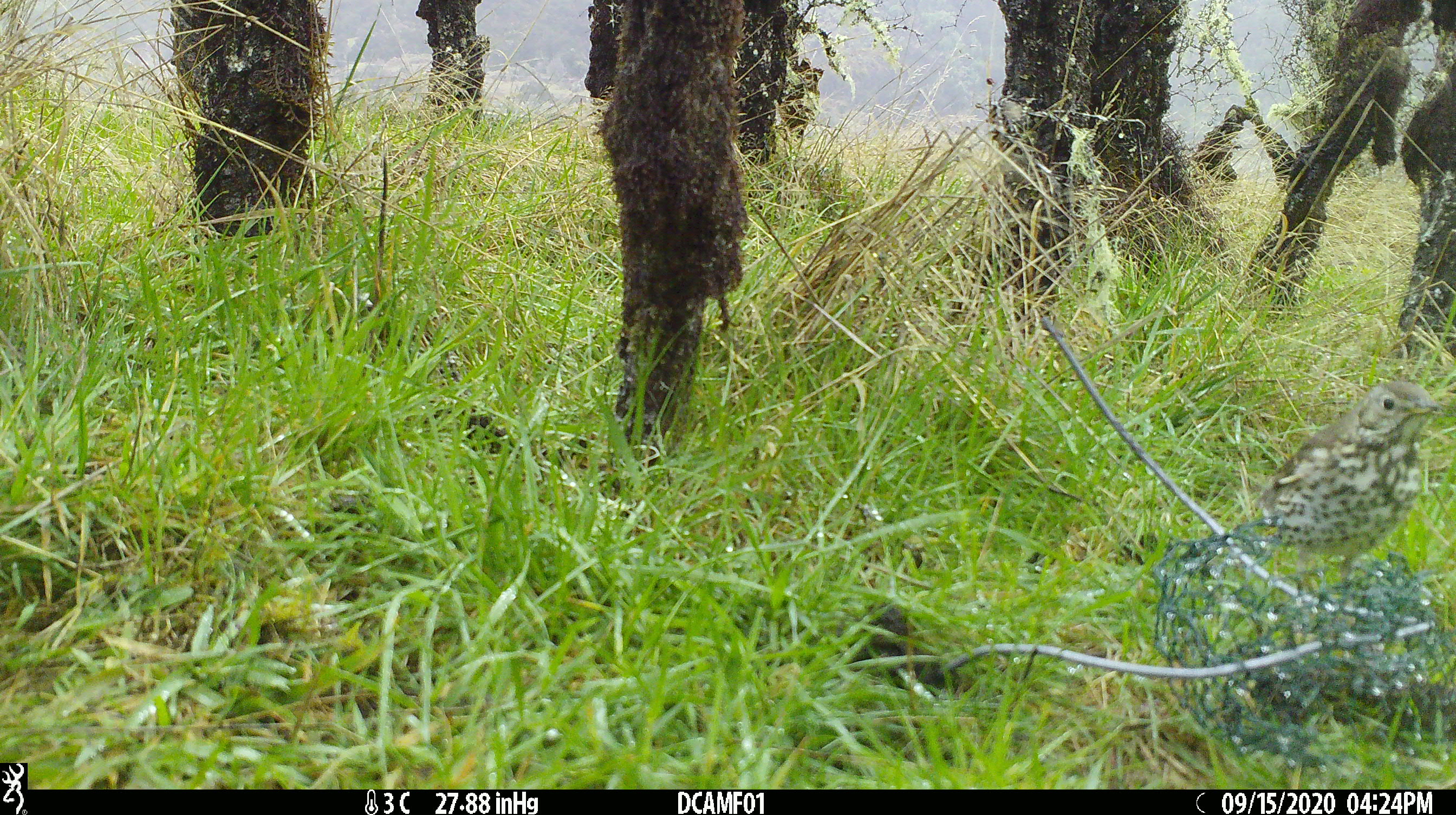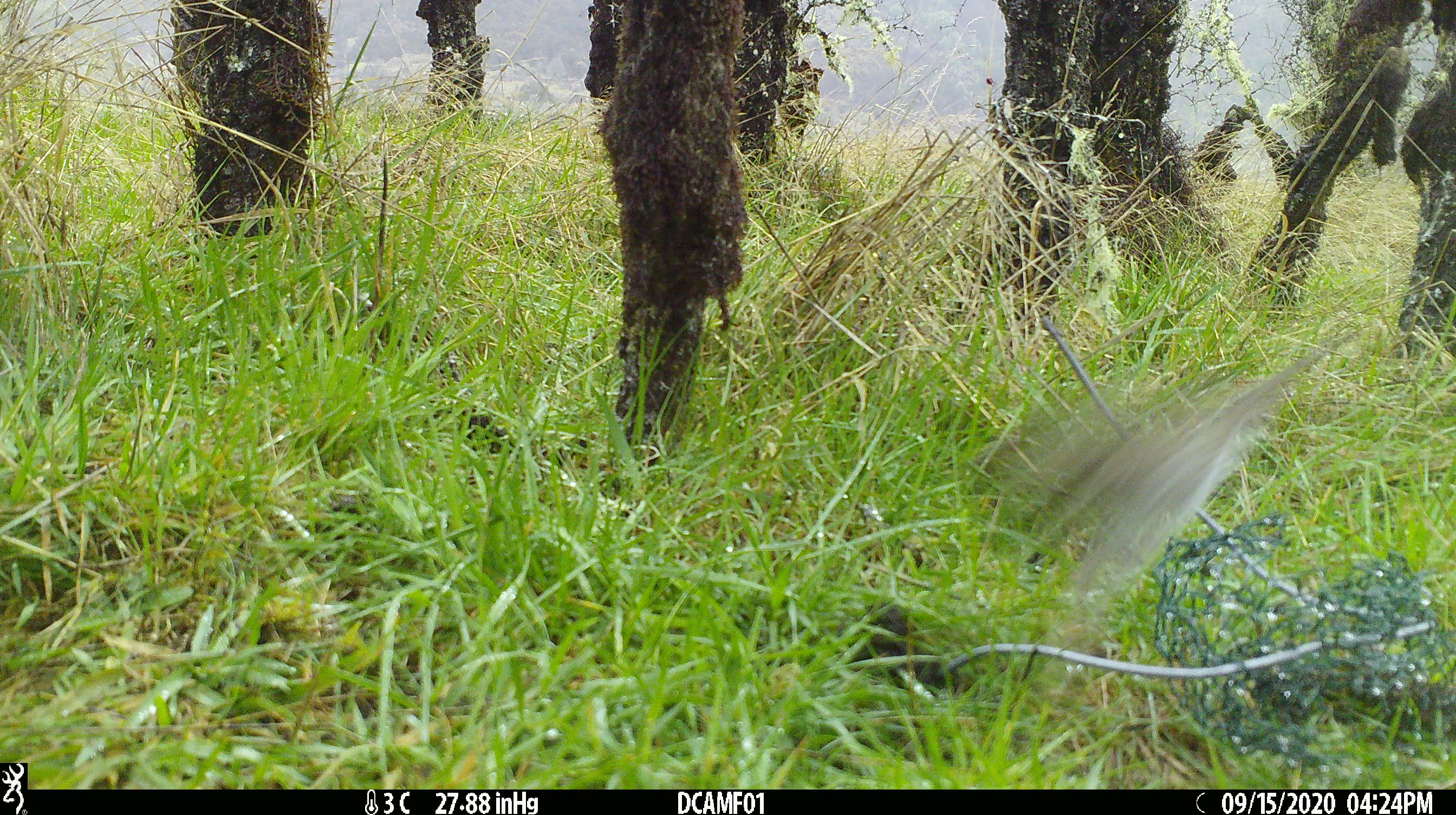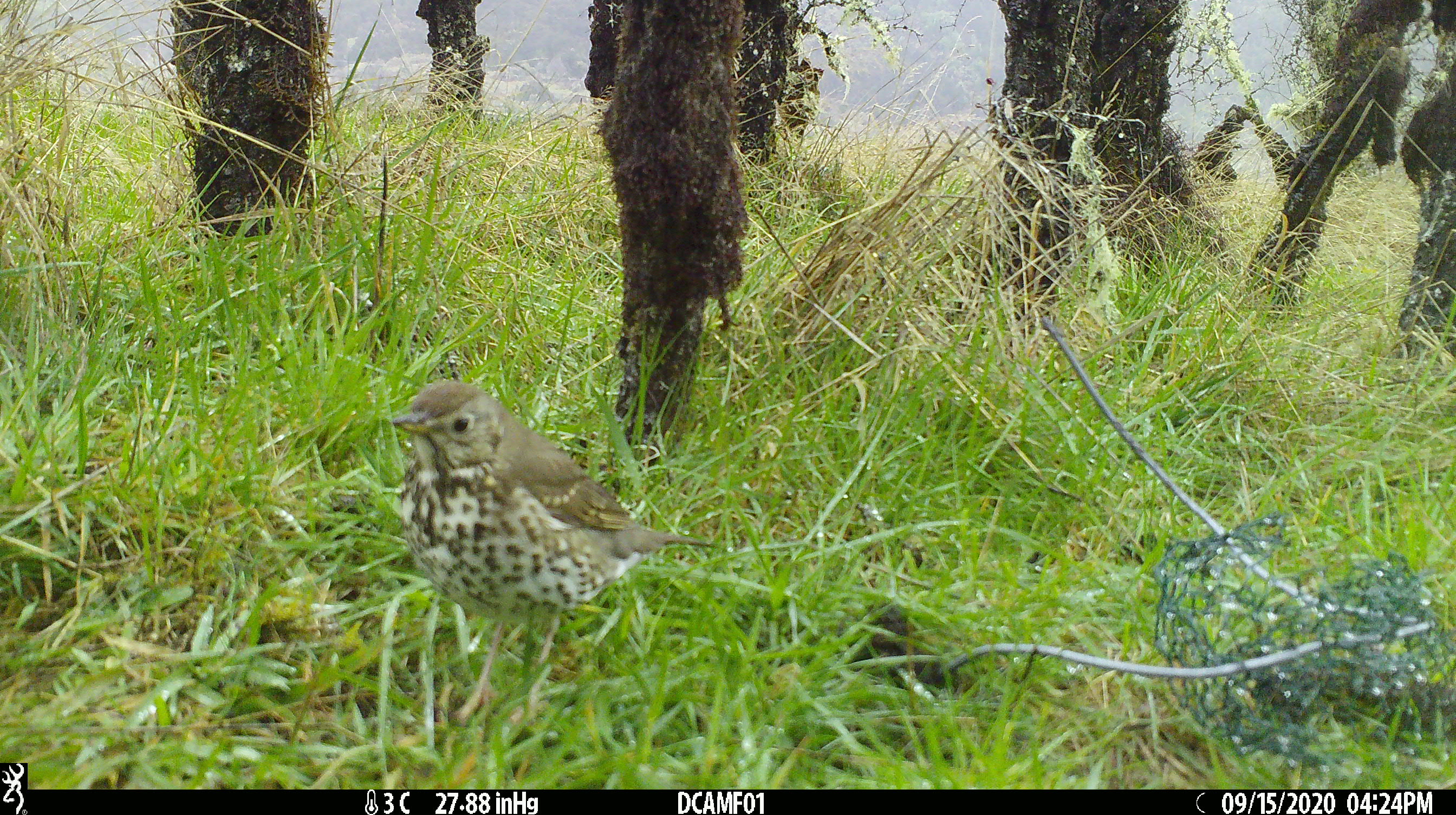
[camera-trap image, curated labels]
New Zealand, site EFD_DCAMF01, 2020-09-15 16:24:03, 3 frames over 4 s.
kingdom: Animalia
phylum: Chordata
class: Aves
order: Passeriformes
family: Turdidae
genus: Turdus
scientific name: Turdus philomelos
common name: song thrush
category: thrush